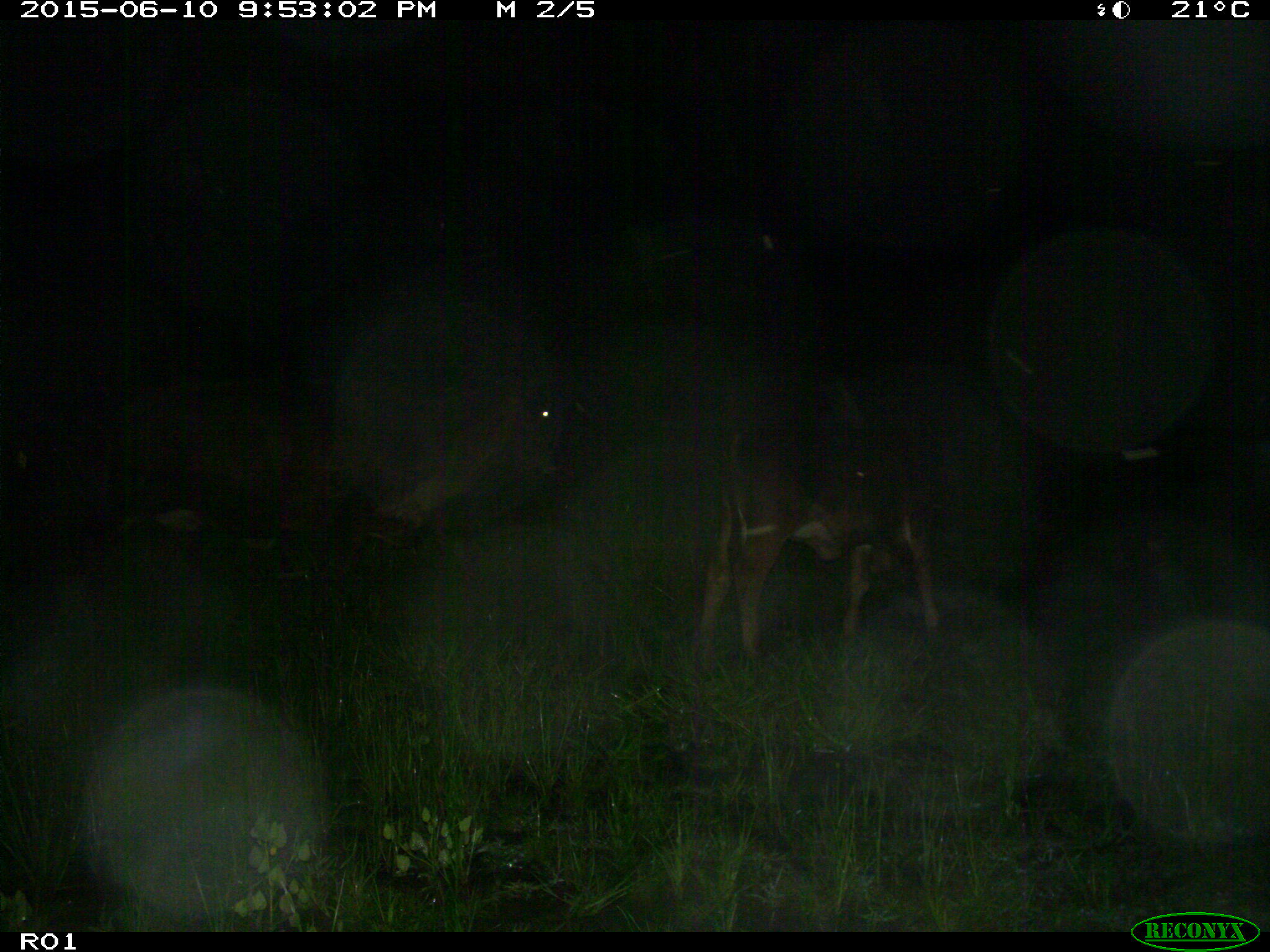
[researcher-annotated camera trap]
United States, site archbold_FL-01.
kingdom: Animalia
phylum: Chordata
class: Mammalia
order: Artiodactyla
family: Bovidae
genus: Bos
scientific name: Bos taurus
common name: domestic cow